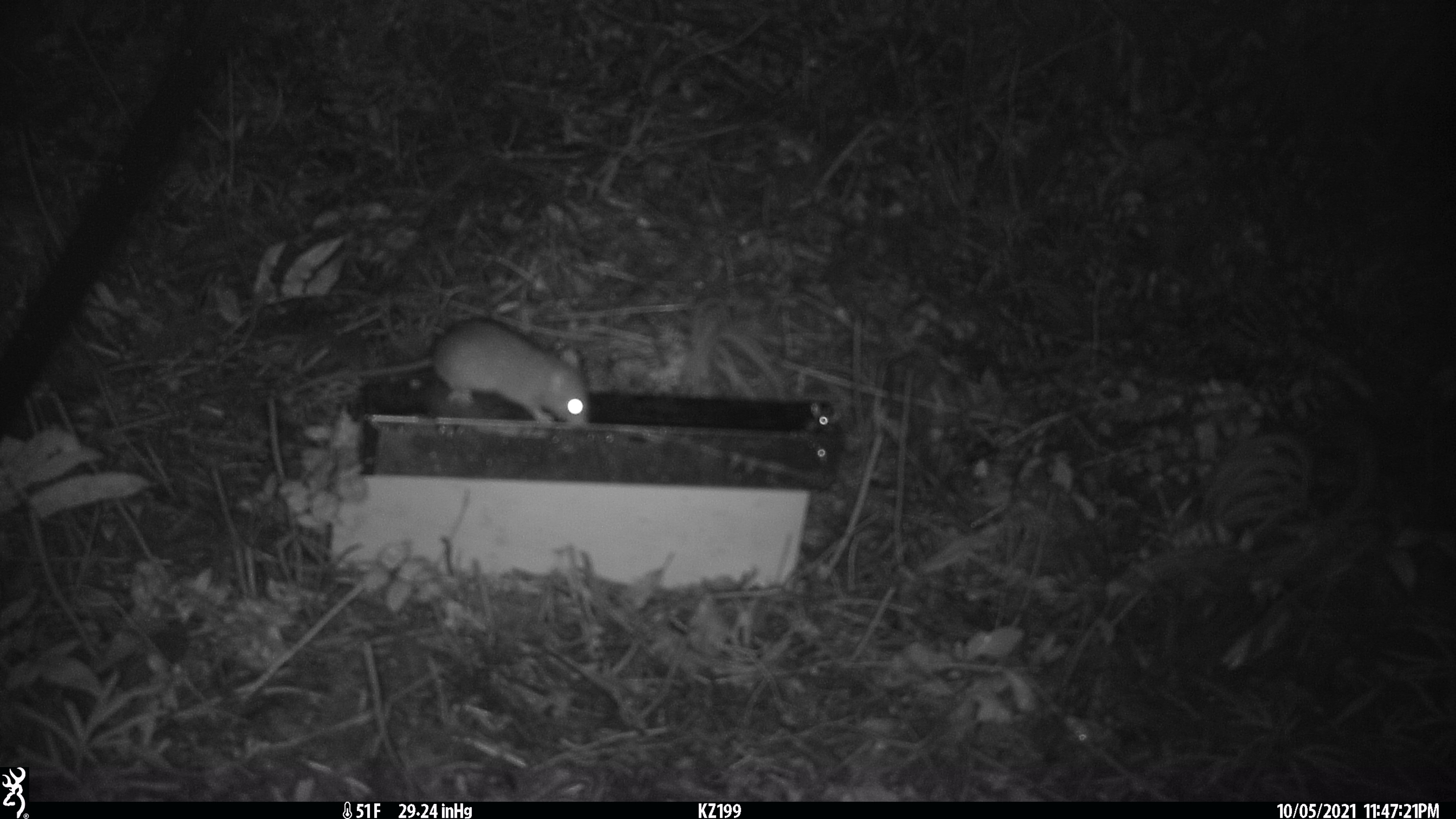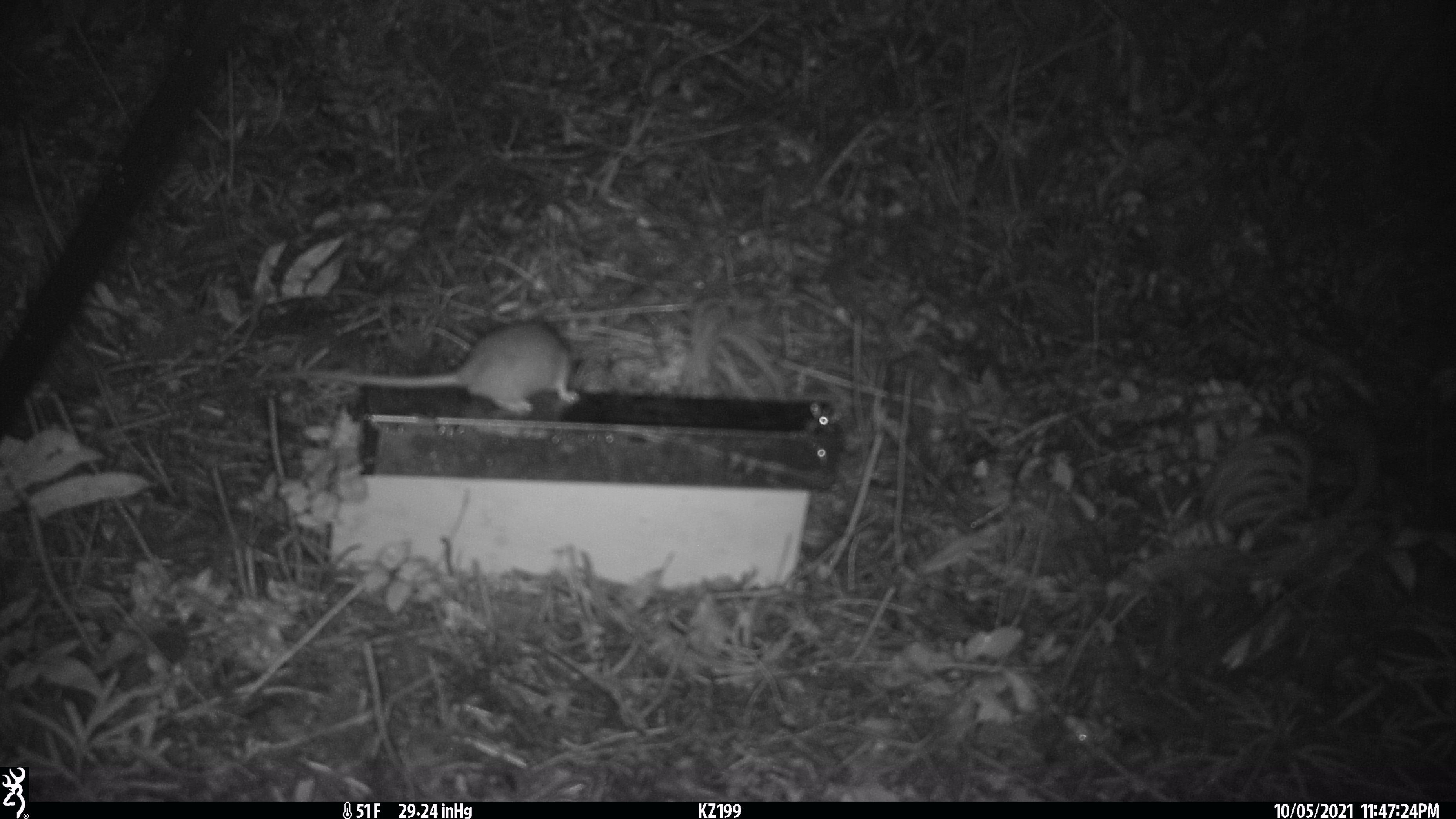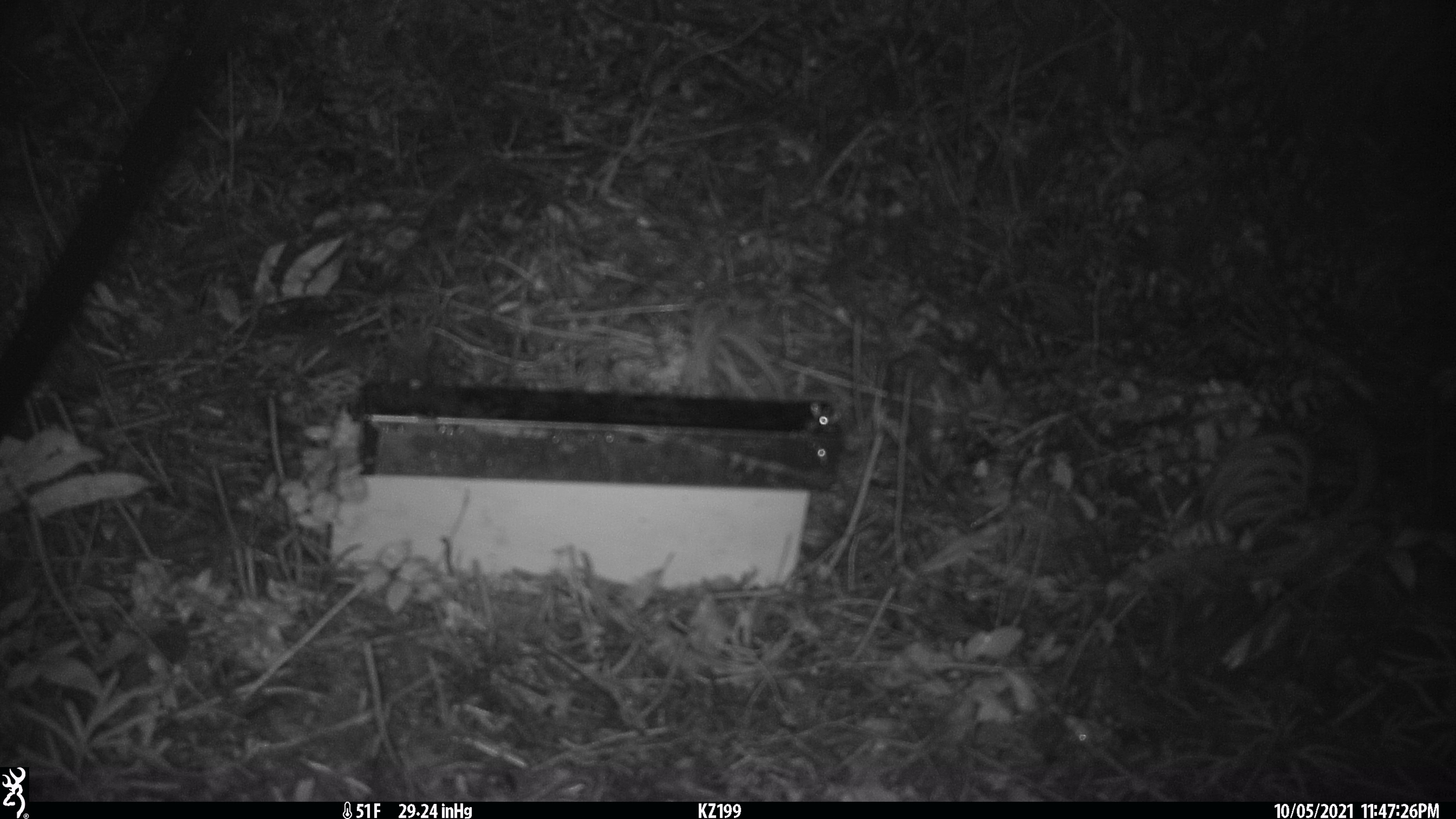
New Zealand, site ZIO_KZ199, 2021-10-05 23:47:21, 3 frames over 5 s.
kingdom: Animalia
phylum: Chordata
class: Mammalia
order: Rodentia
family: Muridae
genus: Rattus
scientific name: Rattus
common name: rat